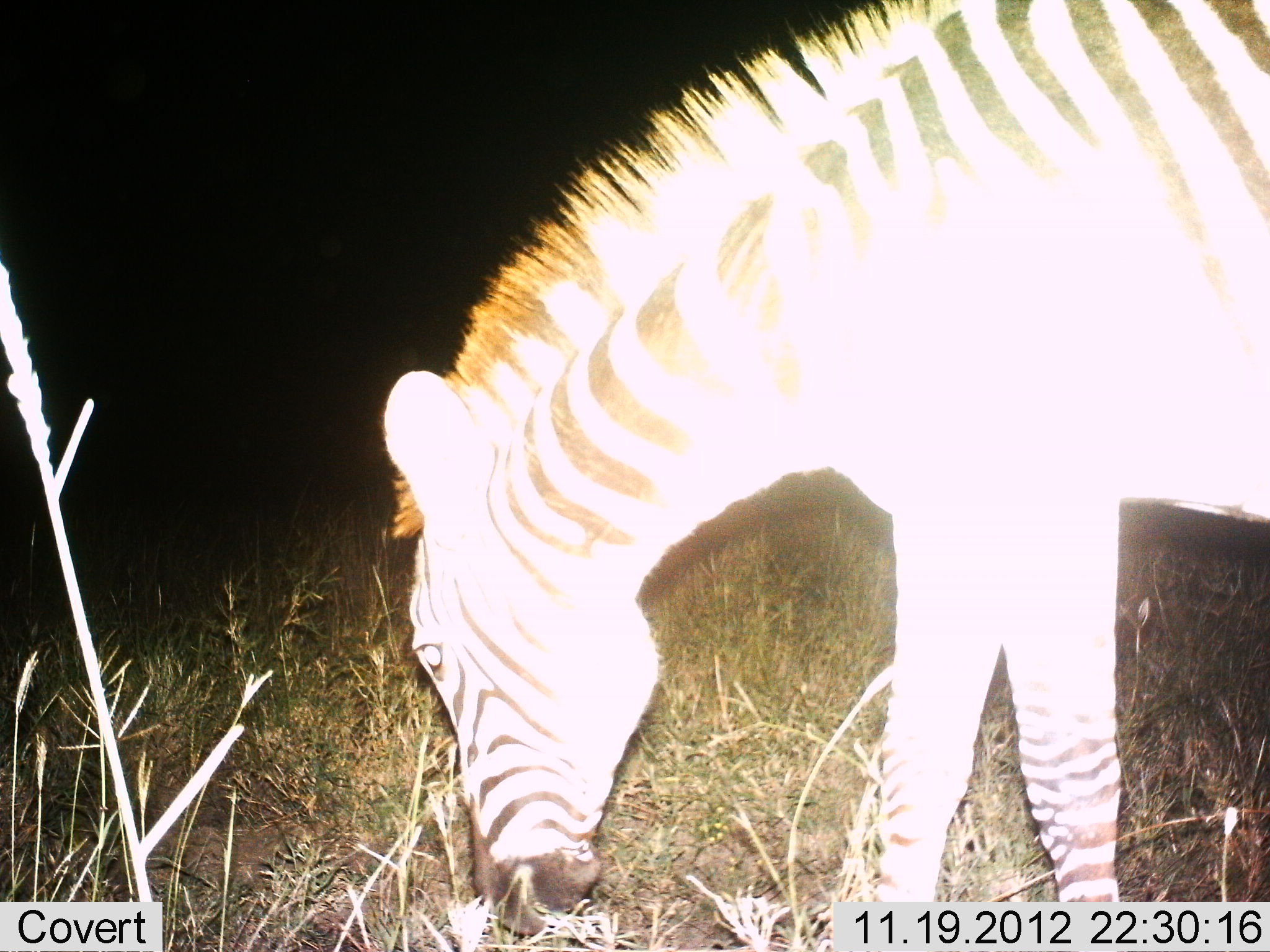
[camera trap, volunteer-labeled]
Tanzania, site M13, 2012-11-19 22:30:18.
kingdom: Animalia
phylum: Chordata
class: Mammalia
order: Perissodactyla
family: Equidae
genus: Equus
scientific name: Equus quagga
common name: plains zebra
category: zebra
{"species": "zebra (plains zebra) (Equus quagga)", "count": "1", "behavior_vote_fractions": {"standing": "40%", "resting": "0%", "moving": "0%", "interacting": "0%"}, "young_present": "0%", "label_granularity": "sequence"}